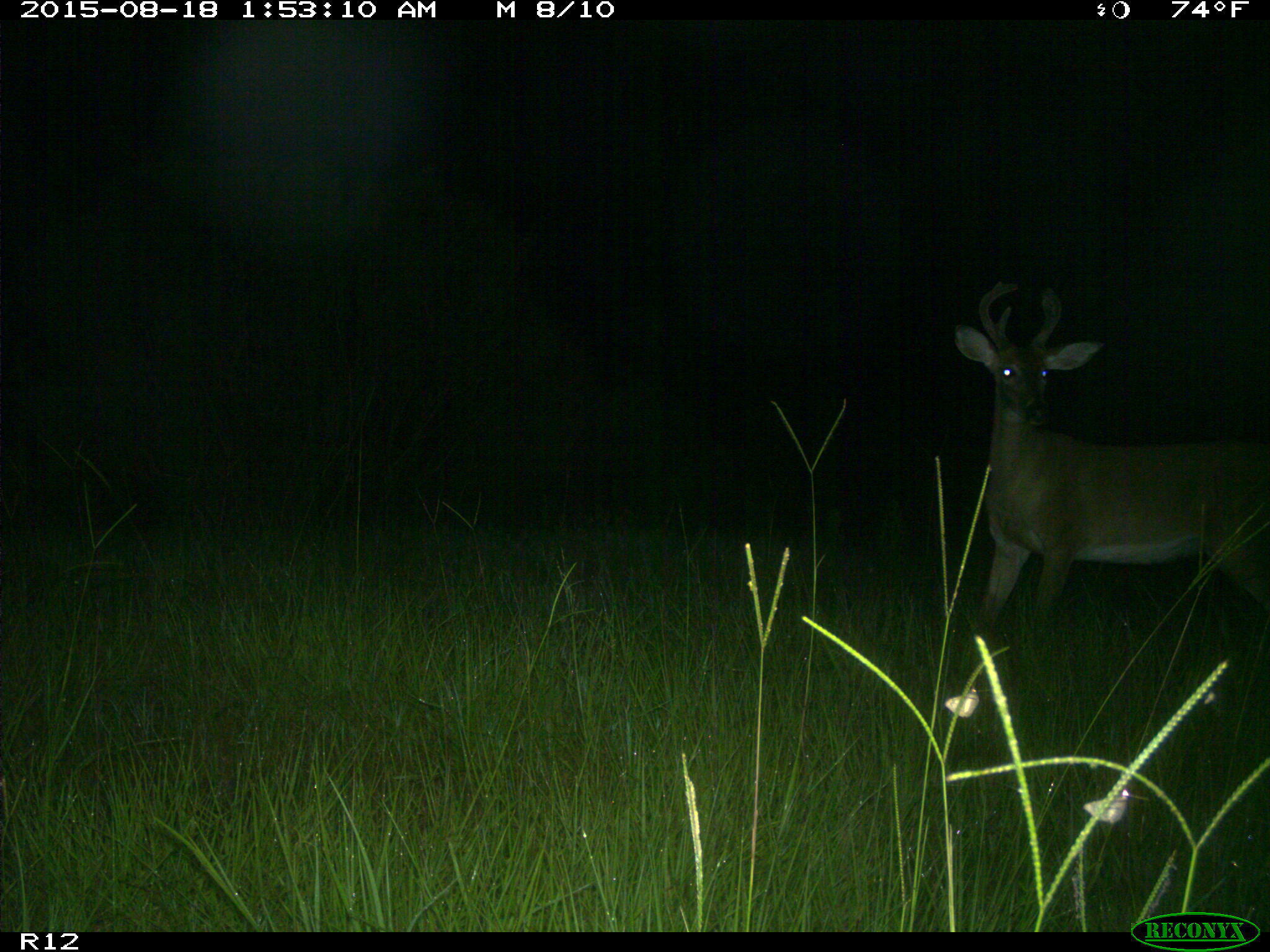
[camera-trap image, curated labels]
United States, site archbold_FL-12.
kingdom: Animalia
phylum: Chordata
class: Mammalia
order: Artiodactyla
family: Cervidae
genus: Odocoileus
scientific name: Odocoileus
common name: deer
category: unidentified deer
Unidentified deer (deer) (Odocoileus).